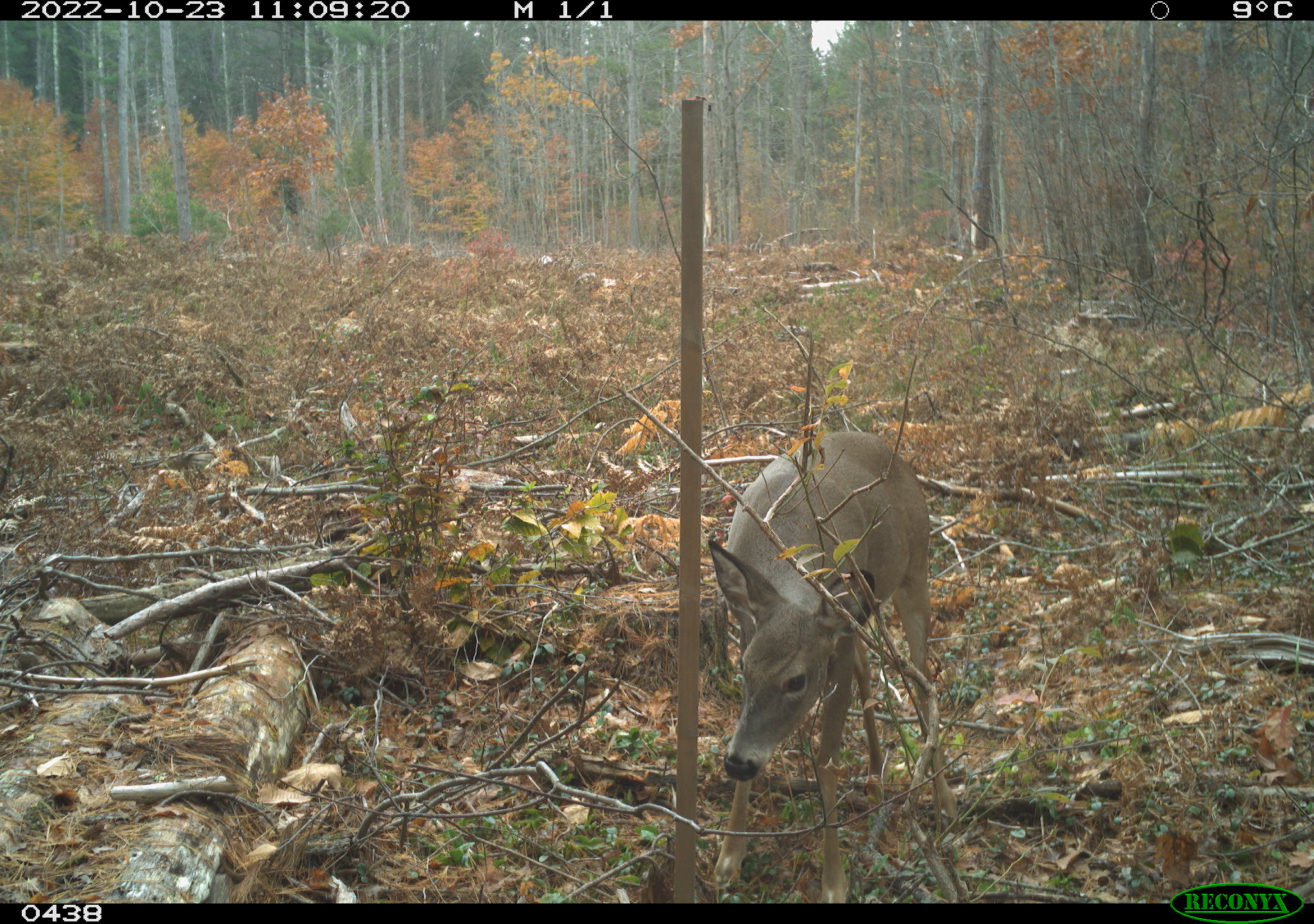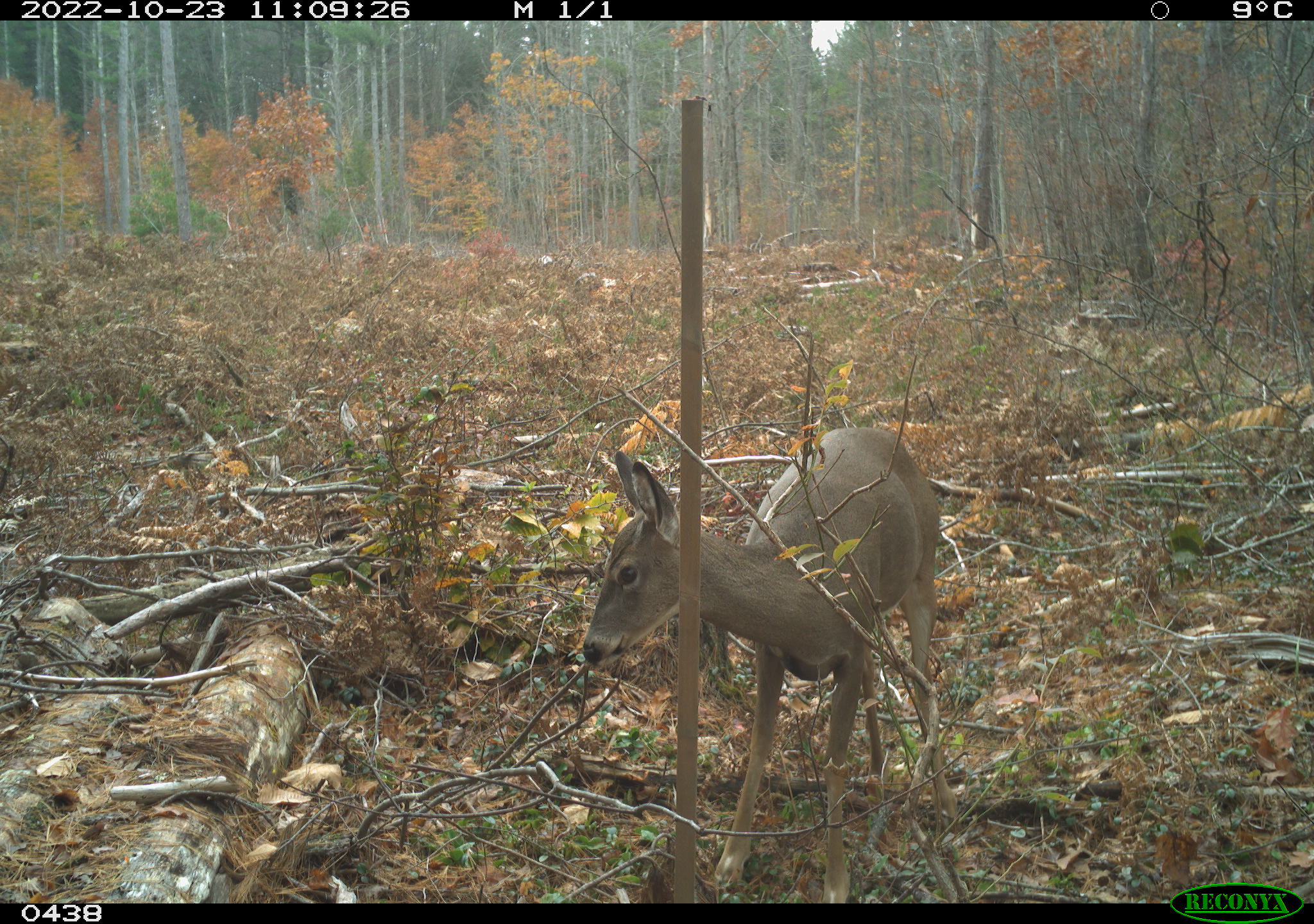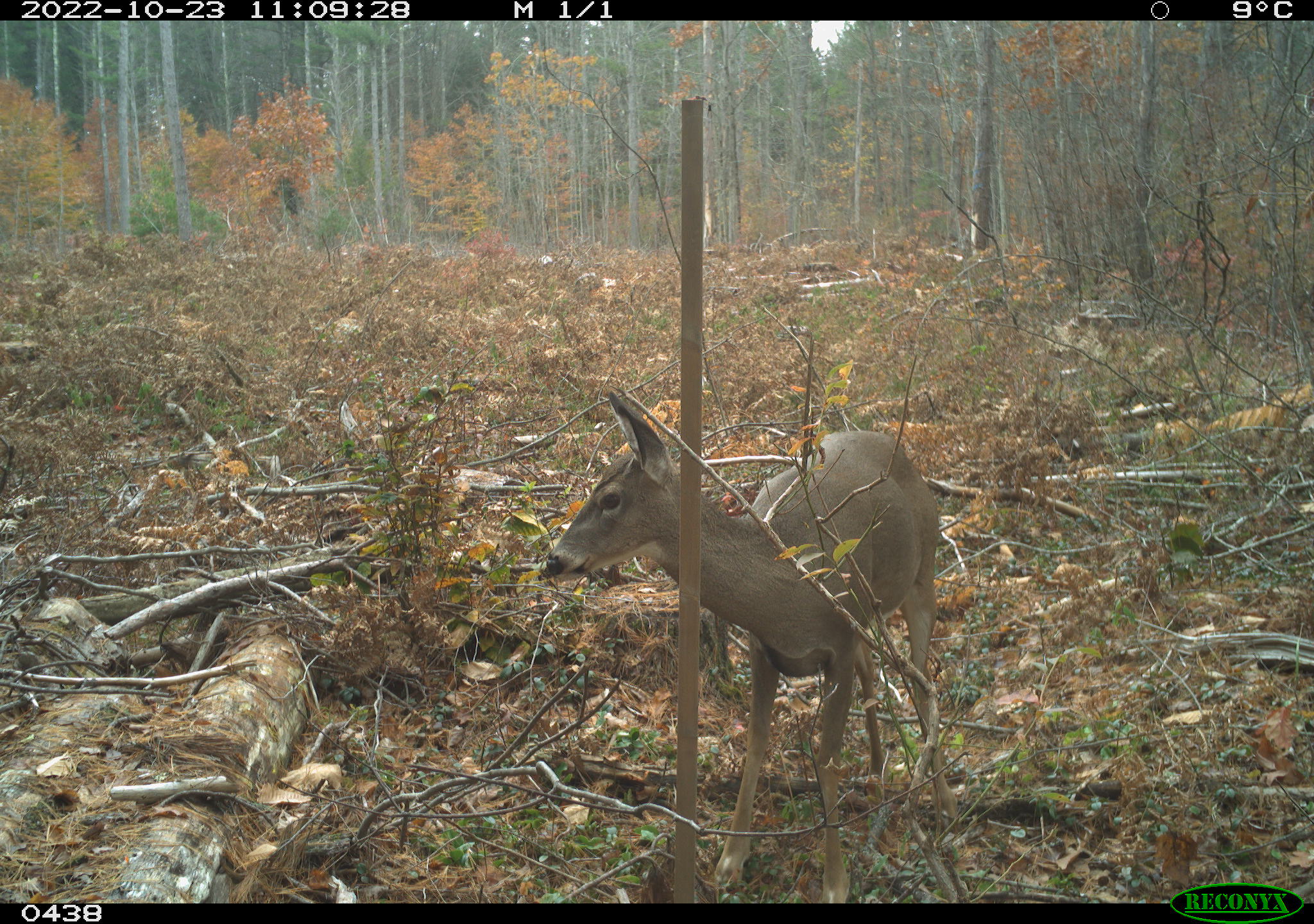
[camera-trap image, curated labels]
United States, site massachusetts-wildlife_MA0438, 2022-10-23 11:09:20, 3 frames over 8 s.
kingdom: Animalia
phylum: Chordata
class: Mammalia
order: Artiodactyla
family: Cervidae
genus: Odocoileus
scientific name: Odocoileus virginianus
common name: white-tailed deer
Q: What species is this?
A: White-tailed deer (Odocoileus virginianus).